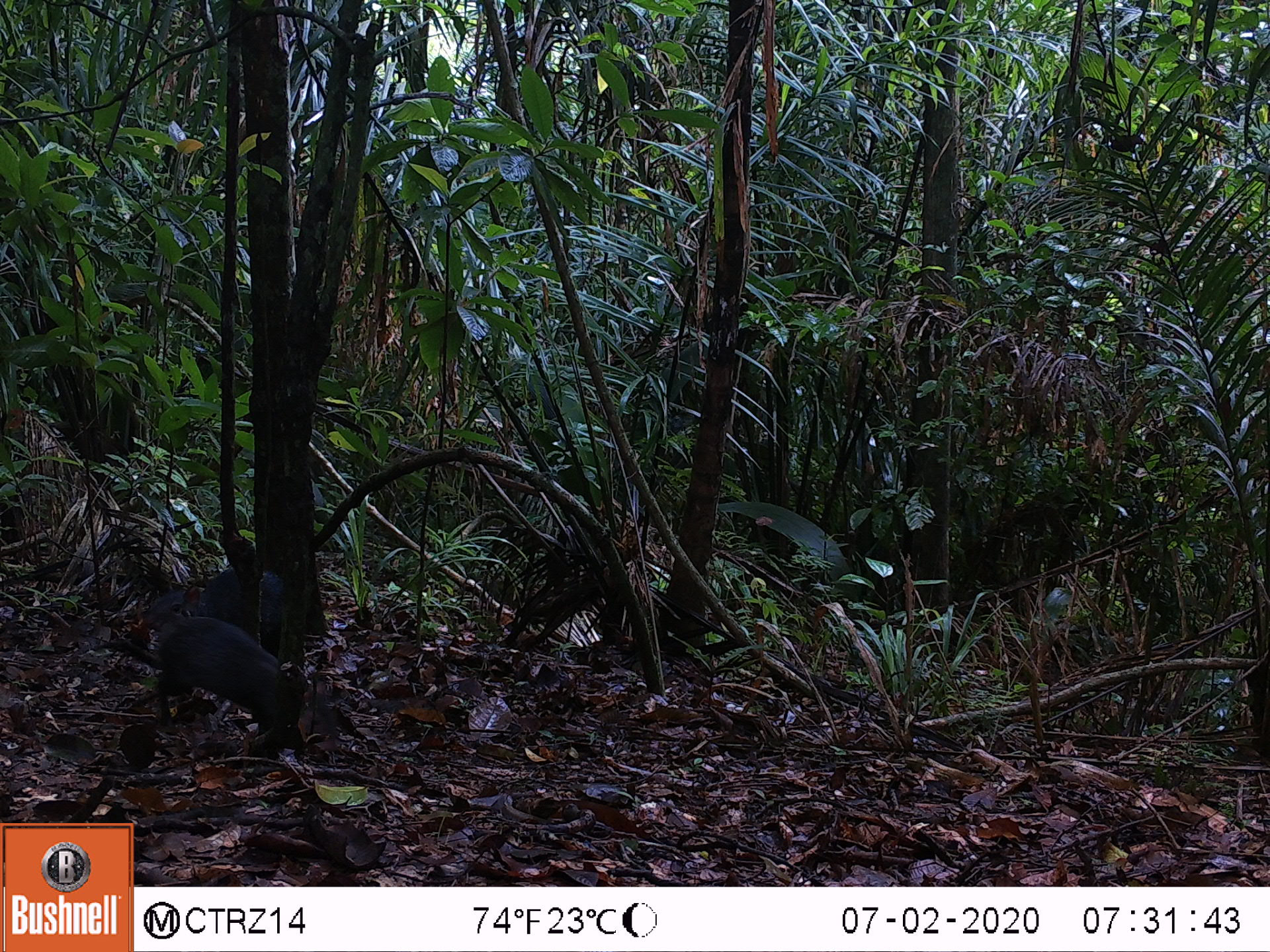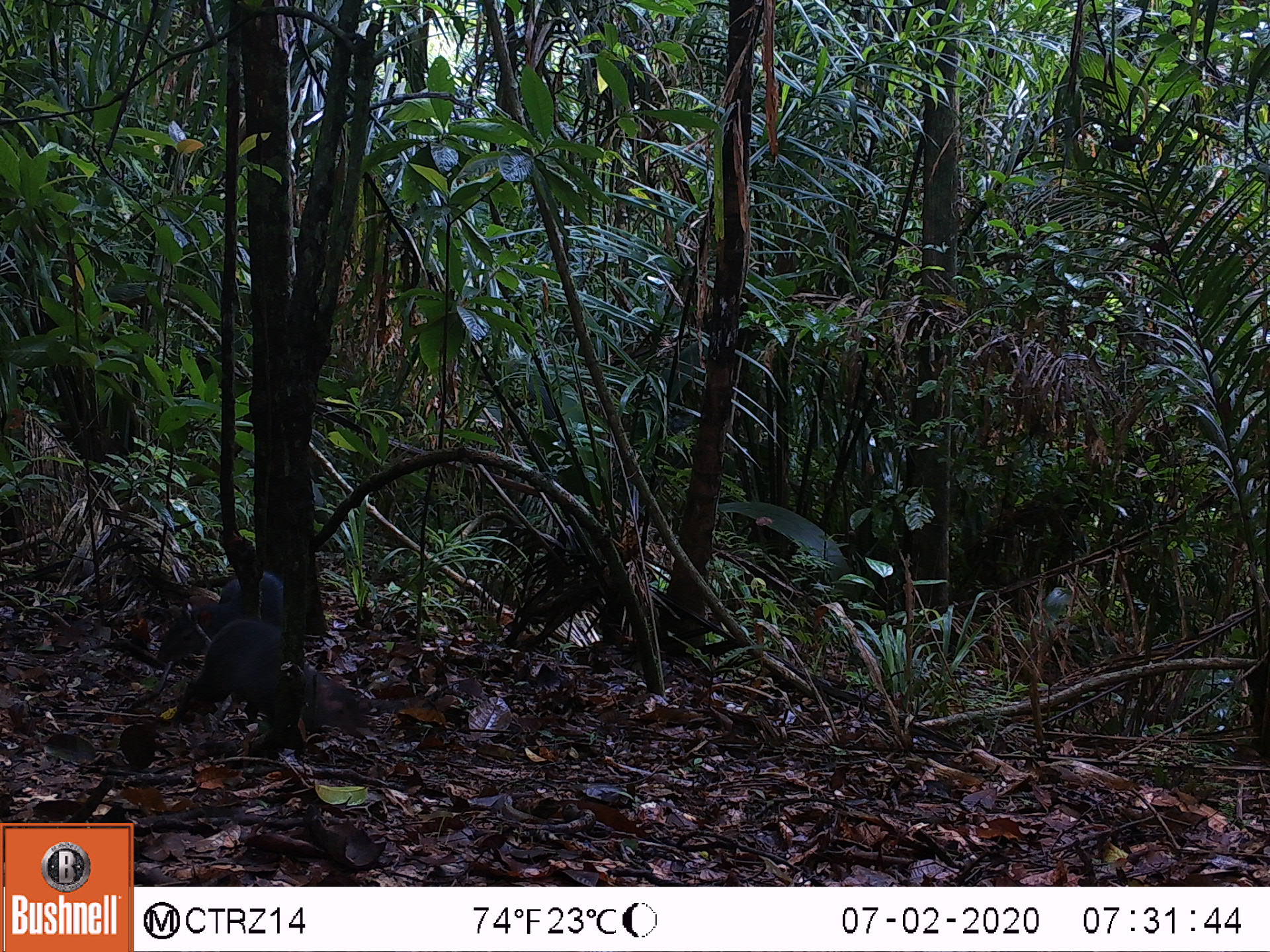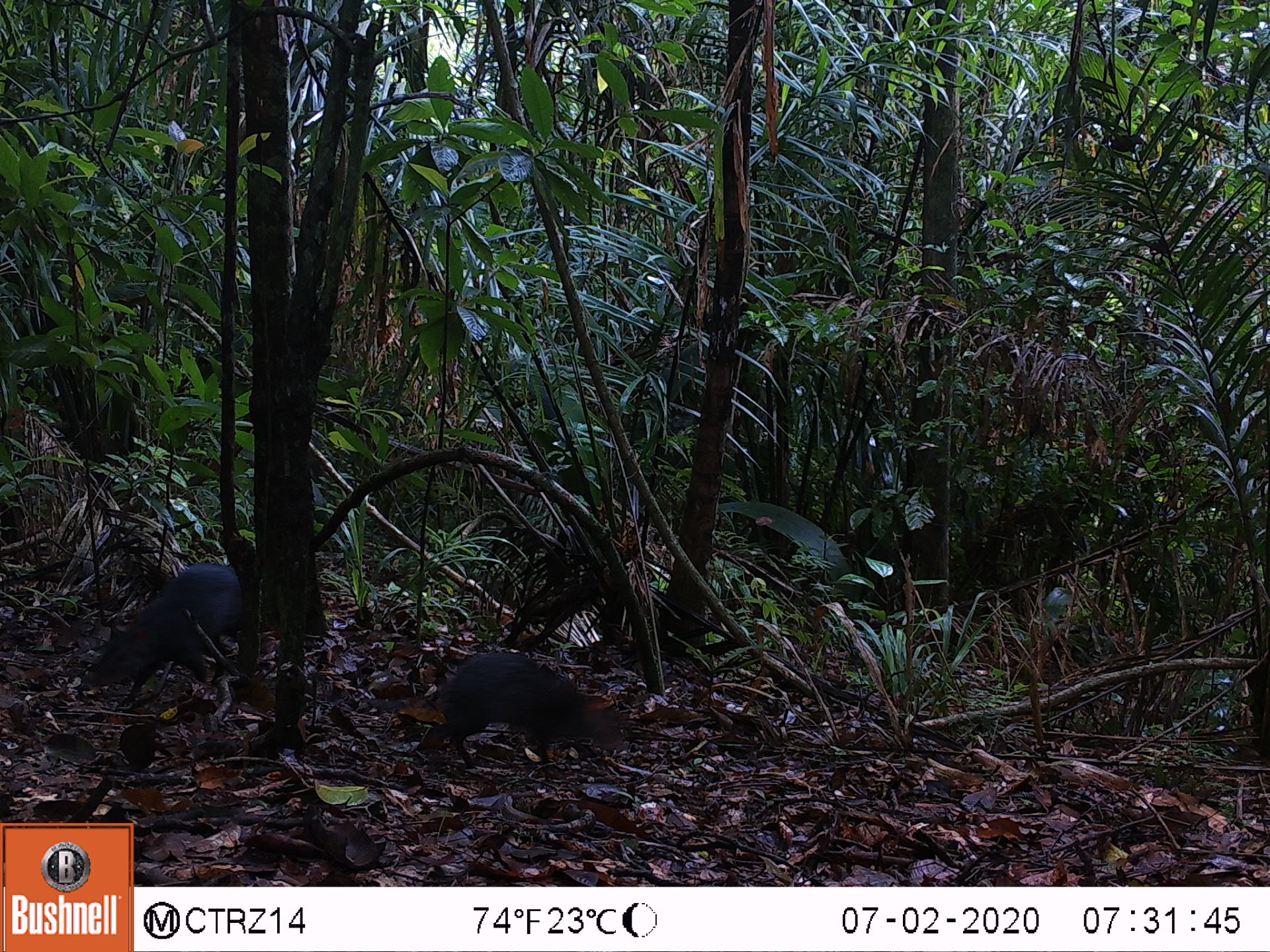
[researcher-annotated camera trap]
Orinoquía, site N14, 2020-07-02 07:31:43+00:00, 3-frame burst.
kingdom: Animalia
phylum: Chordata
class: Mammalia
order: Rodentia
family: Dasyproctidae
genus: Dasyprocta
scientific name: Dasyprocta fuliginosa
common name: black agouti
Black agouti (Dasyprocta fuliginosa).